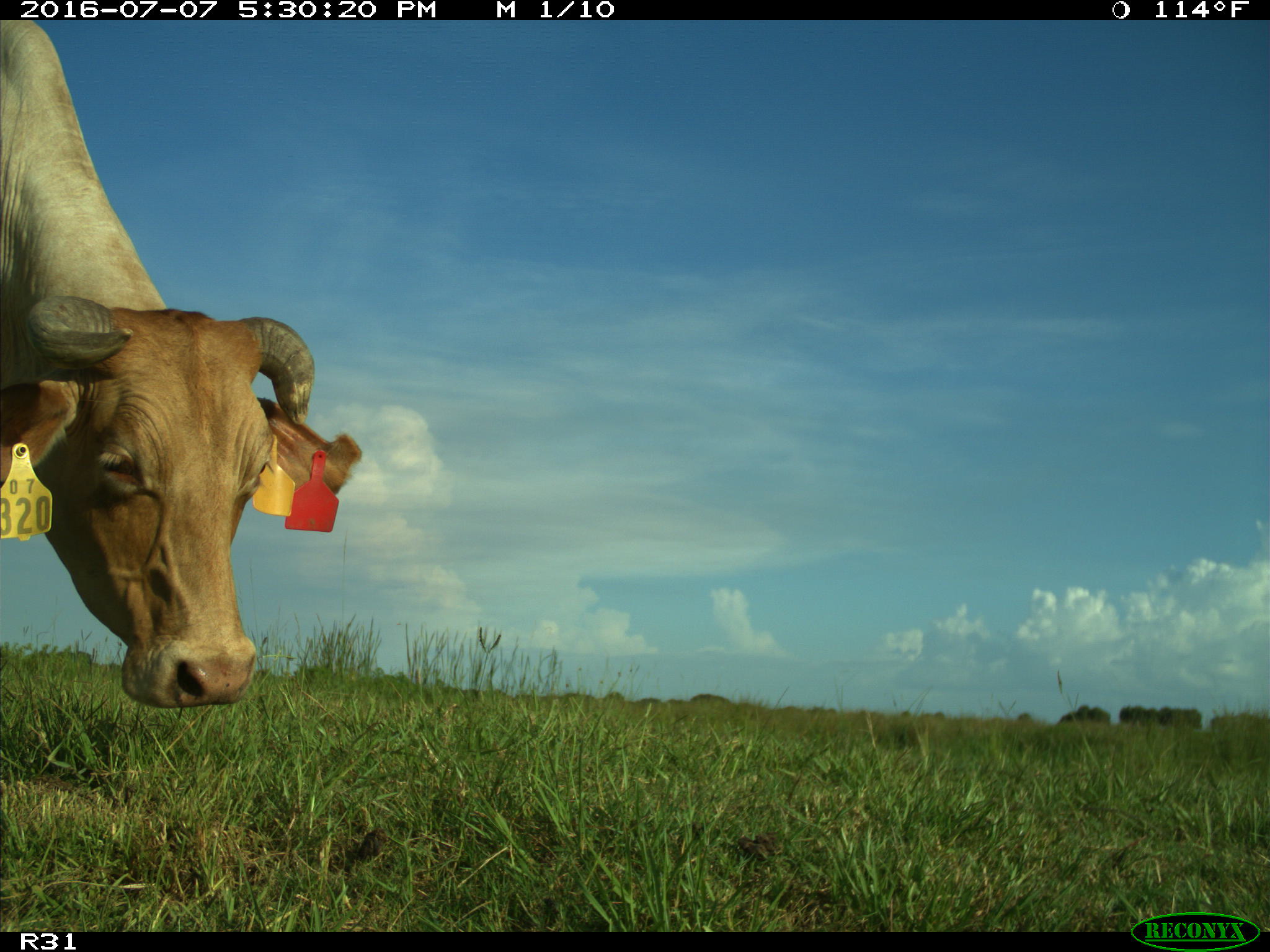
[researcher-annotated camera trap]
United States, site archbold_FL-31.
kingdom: Animalia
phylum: Chordata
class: Mammalia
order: Artiodactyla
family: Bovidae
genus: Bos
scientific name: Bos taurus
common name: domestic cow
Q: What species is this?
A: Bos taurus (domestic cow).